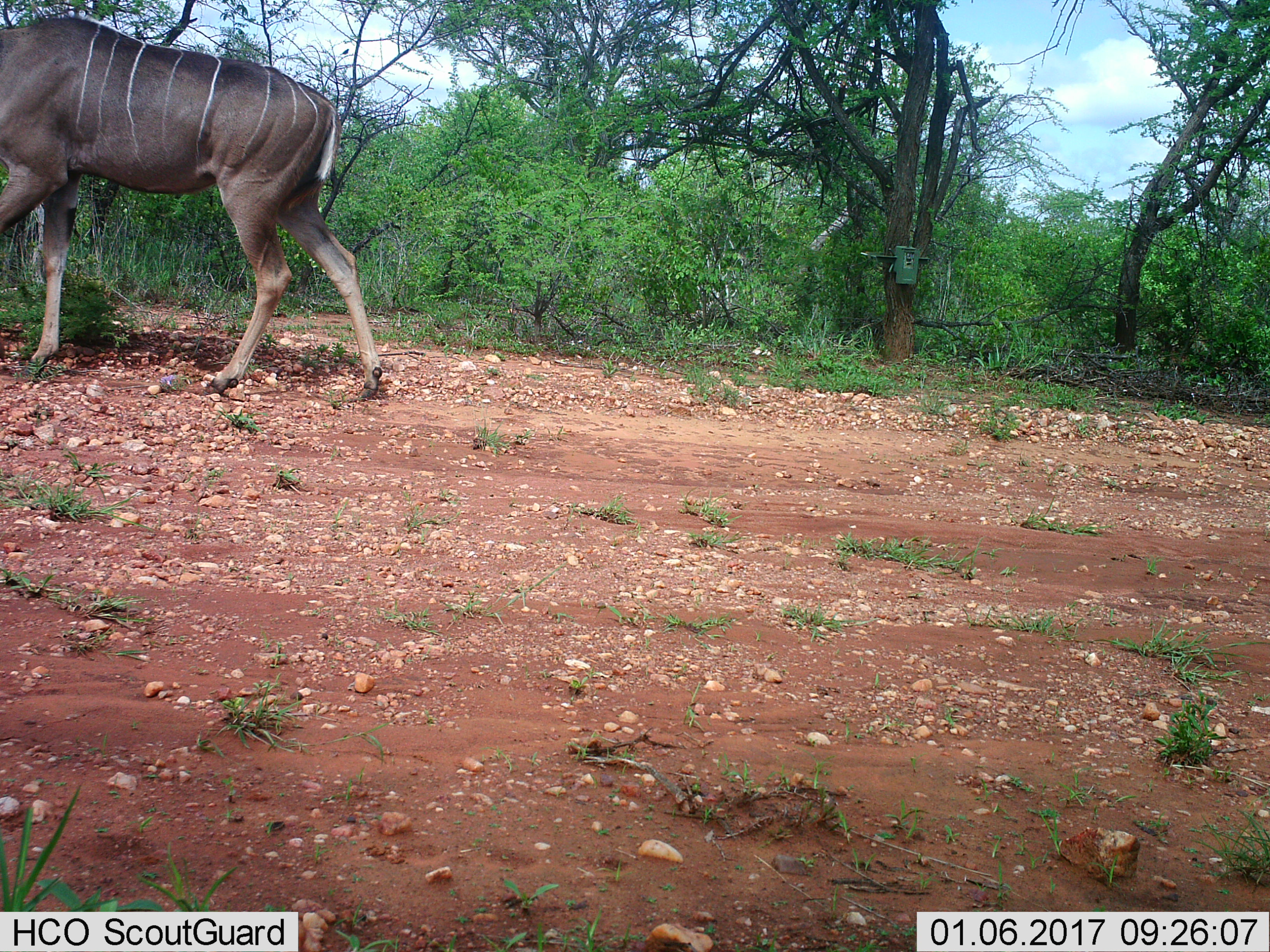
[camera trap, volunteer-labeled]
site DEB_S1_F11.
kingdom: Animalia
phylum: Chordata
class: Mammalia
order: Artiodactyla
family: Bovidae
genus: Tragelaphus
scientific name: Tragelaphus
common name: kudu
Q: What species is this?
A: Kudu (Tragelaphus).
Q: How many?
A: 1.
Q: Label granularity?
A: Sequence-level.